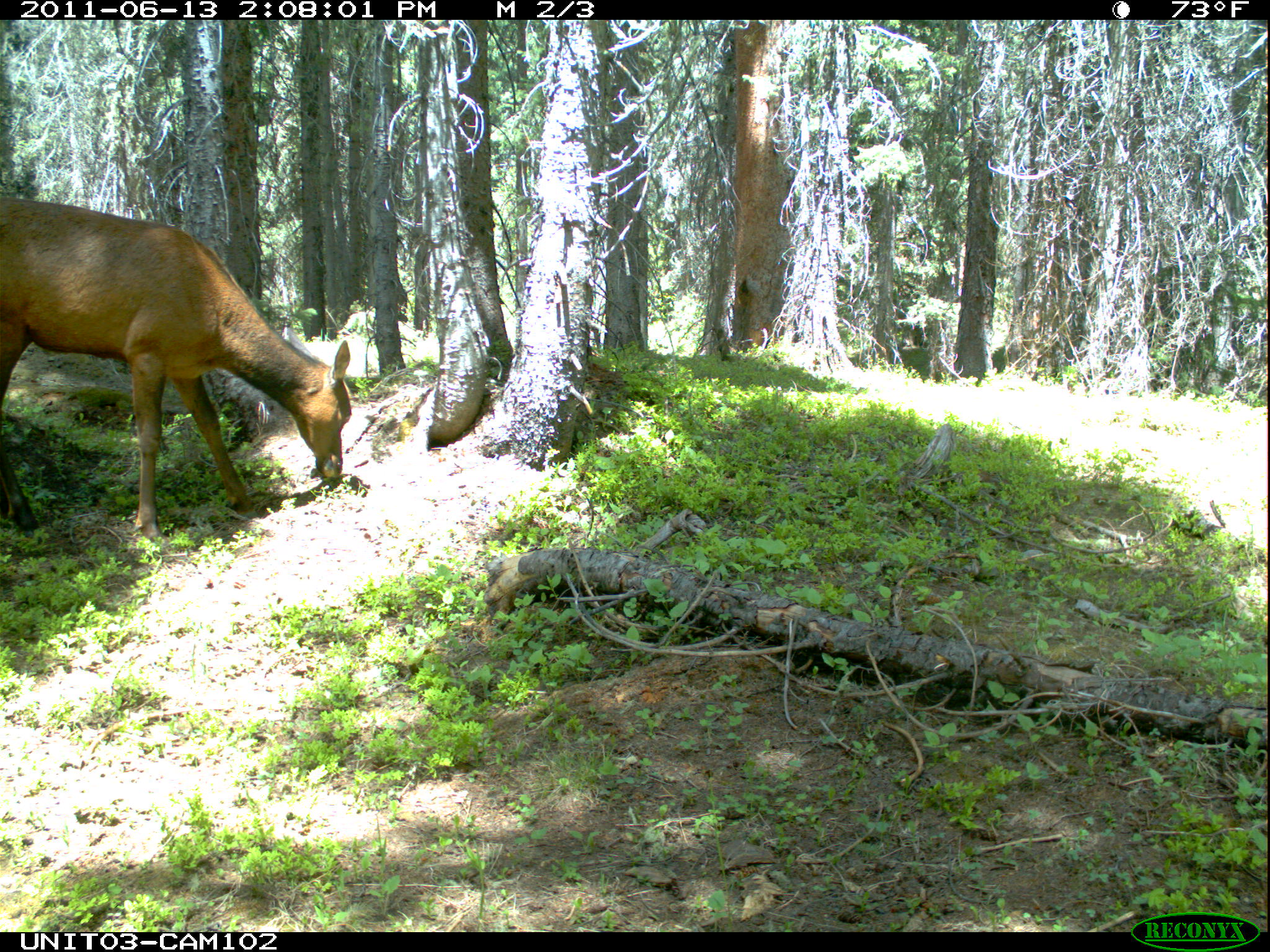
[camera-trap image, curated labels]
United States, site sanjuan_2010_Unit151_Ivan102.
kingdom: Animalia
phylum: Chordata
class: Mammalia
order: Artiodactyla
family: Cervidae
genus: Cervus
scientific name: Cervus elaphus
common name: red deer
Cervus elaphus (red deer).